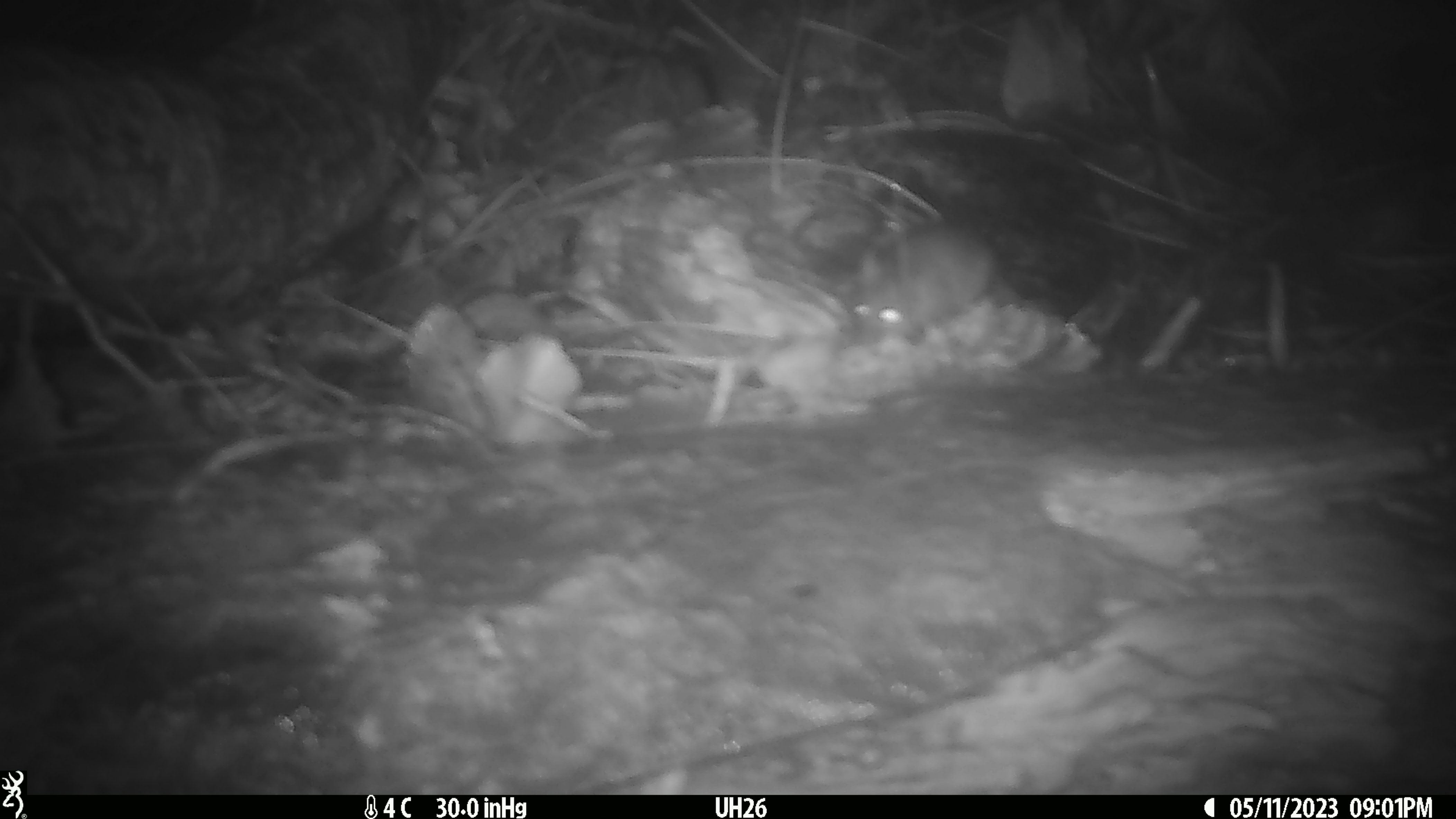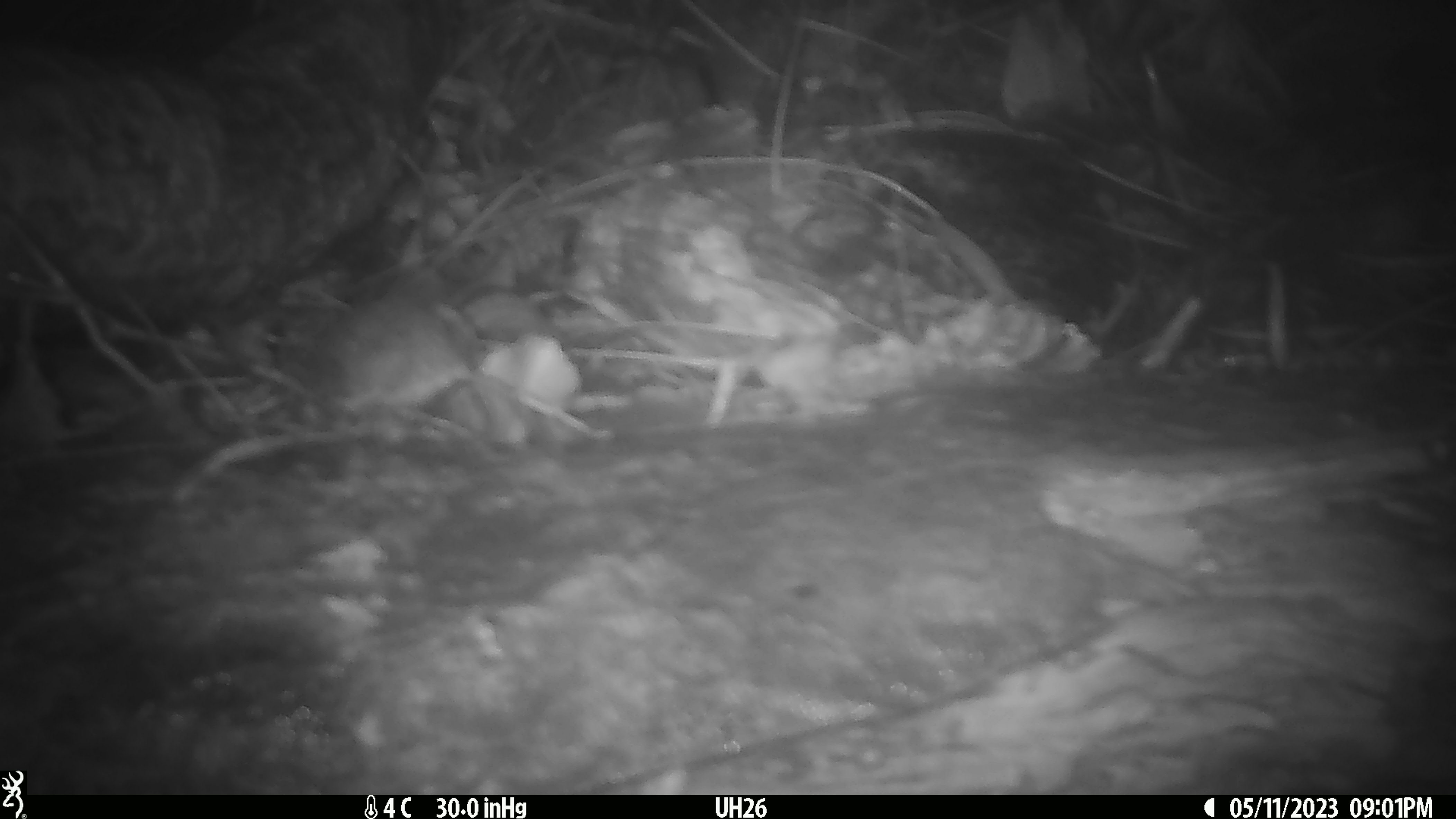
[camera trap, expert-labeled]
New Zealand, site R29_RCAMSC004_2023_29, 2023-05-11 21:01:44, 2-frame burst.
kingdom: Animalia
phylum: Chordata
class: Mammalia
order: Rodentia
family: Muridae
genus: Mus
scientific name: Mus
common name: mouse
Mouse (Mus).